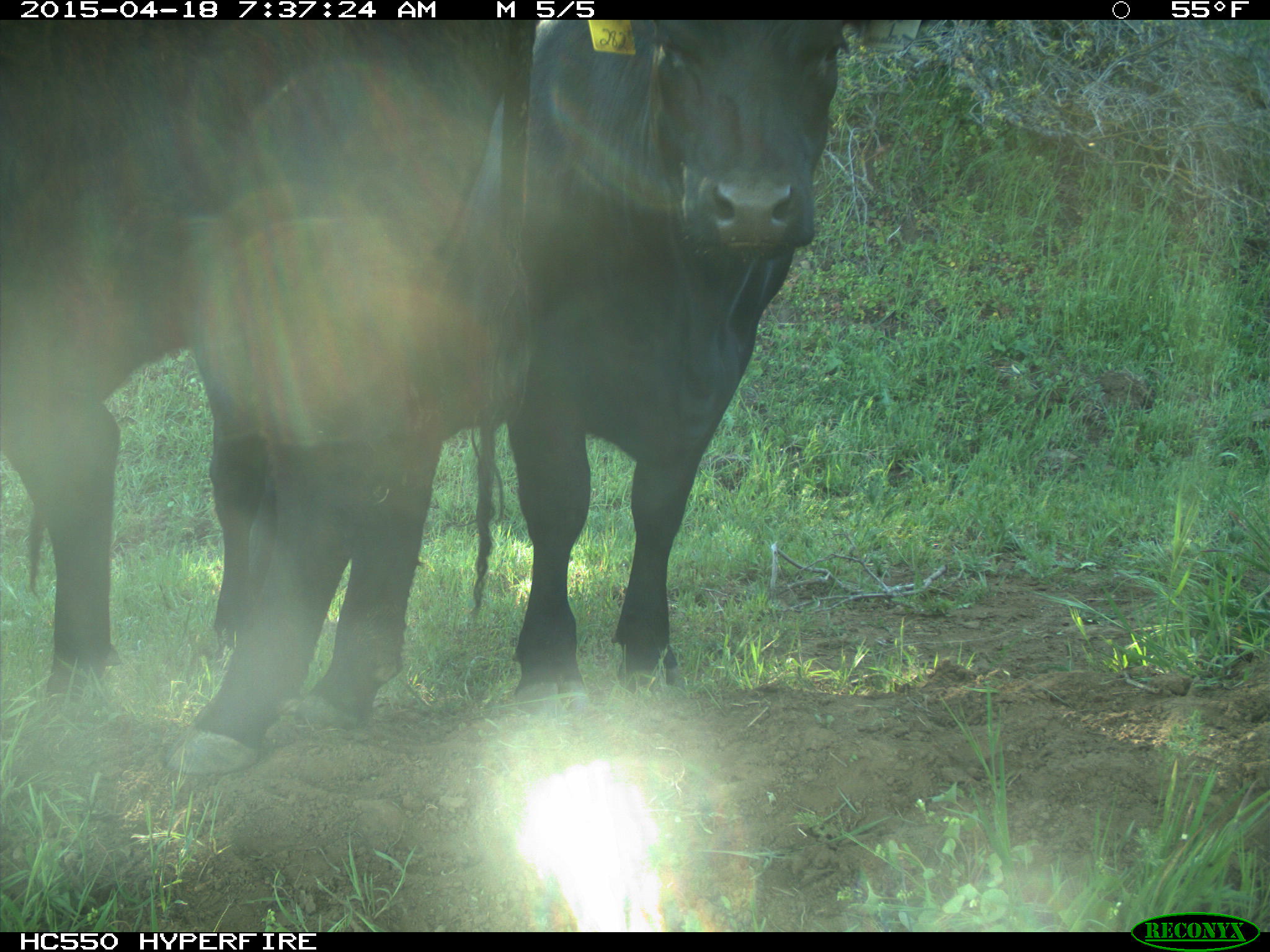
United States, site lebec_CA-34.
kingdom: Animalia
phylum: Chordata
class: Mammalia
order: Artiodactyla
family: Bovidae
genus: Bos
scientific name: Bos taurus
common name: domestic cow